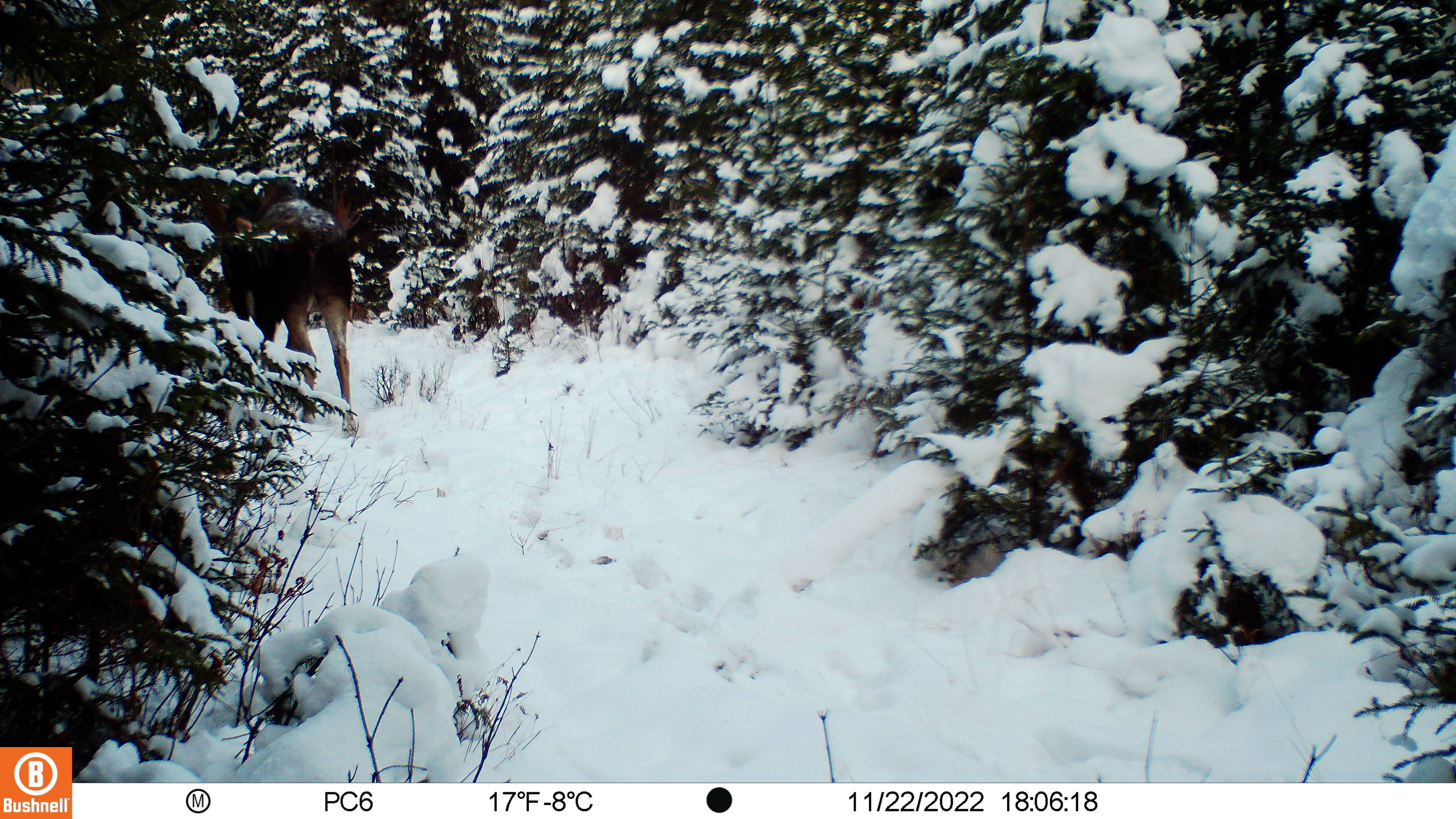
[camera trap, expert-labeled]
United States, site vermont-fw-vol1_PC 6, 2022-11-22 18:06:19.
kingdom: Animalia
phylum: Chordata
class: Mammalia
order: Artiodactyla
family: Cervidae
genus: Alces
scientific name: Alces alces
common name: moose